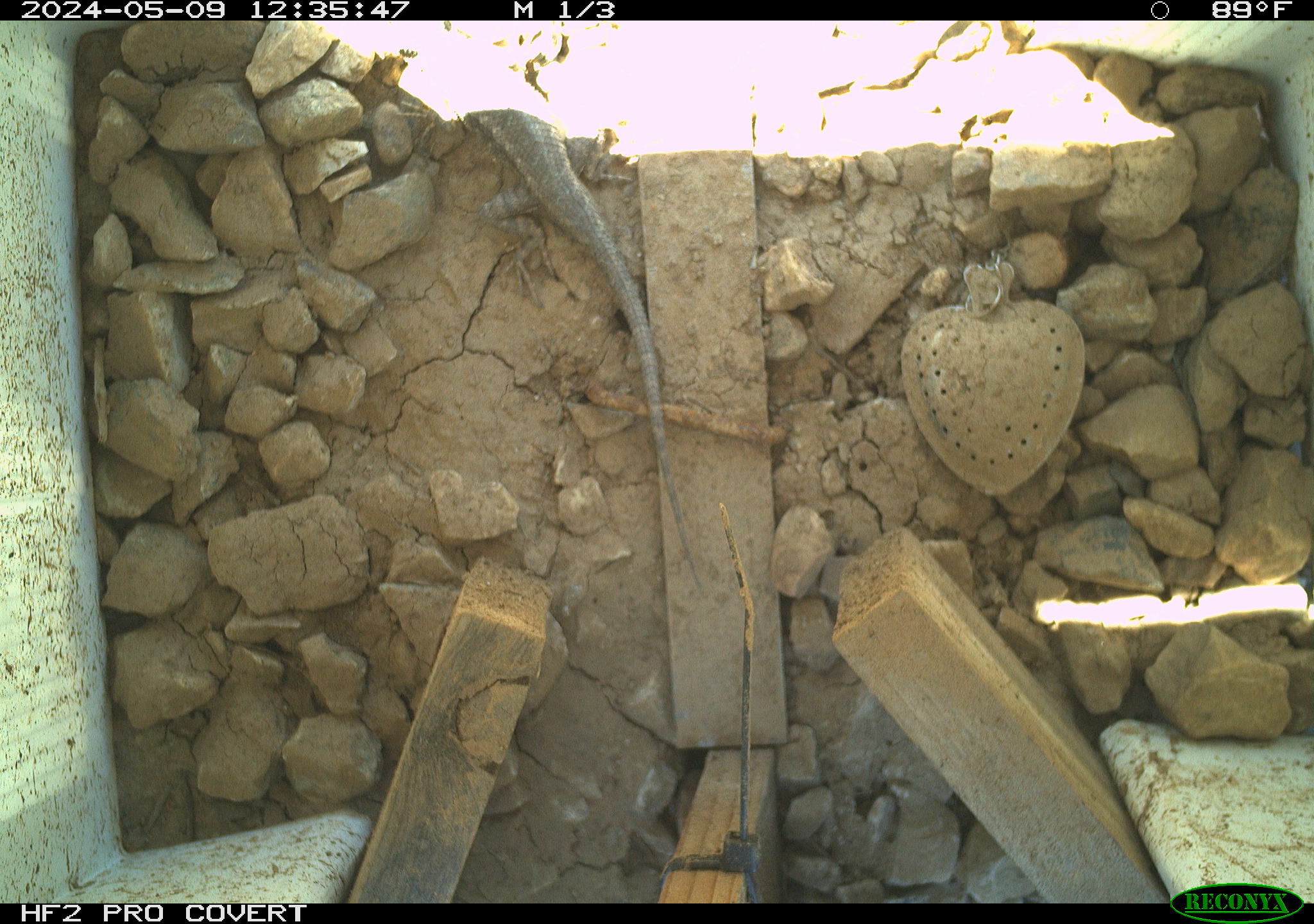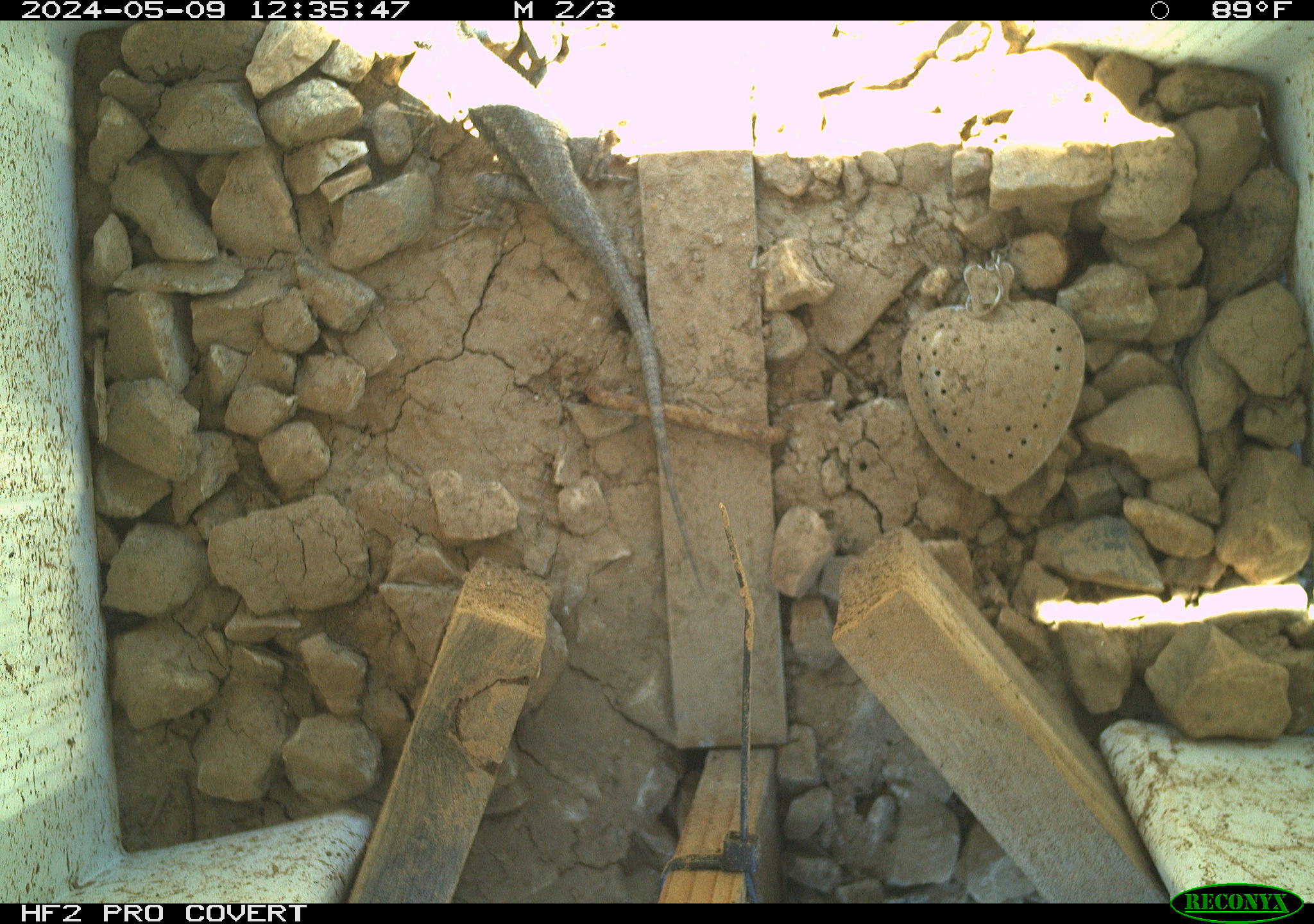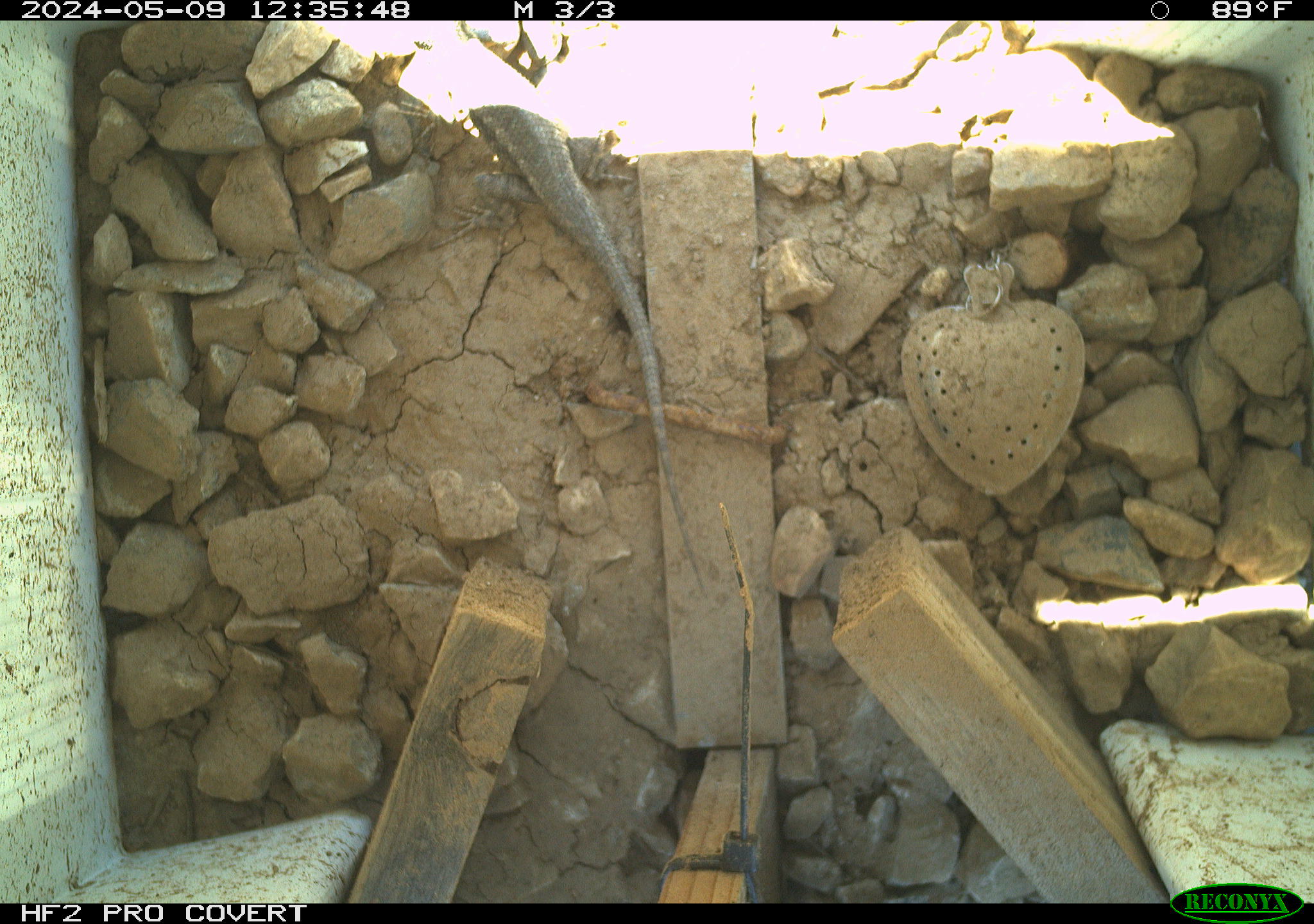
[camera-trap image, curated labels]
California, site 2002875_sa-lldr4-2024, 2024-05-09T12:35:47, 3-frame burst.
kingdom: Animalia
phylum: Chordata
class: Reptilia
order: Squamata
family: Phrynosomatidae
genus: Sceloporus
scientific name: Sceloporus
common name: spiny lizards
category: sceloporus species